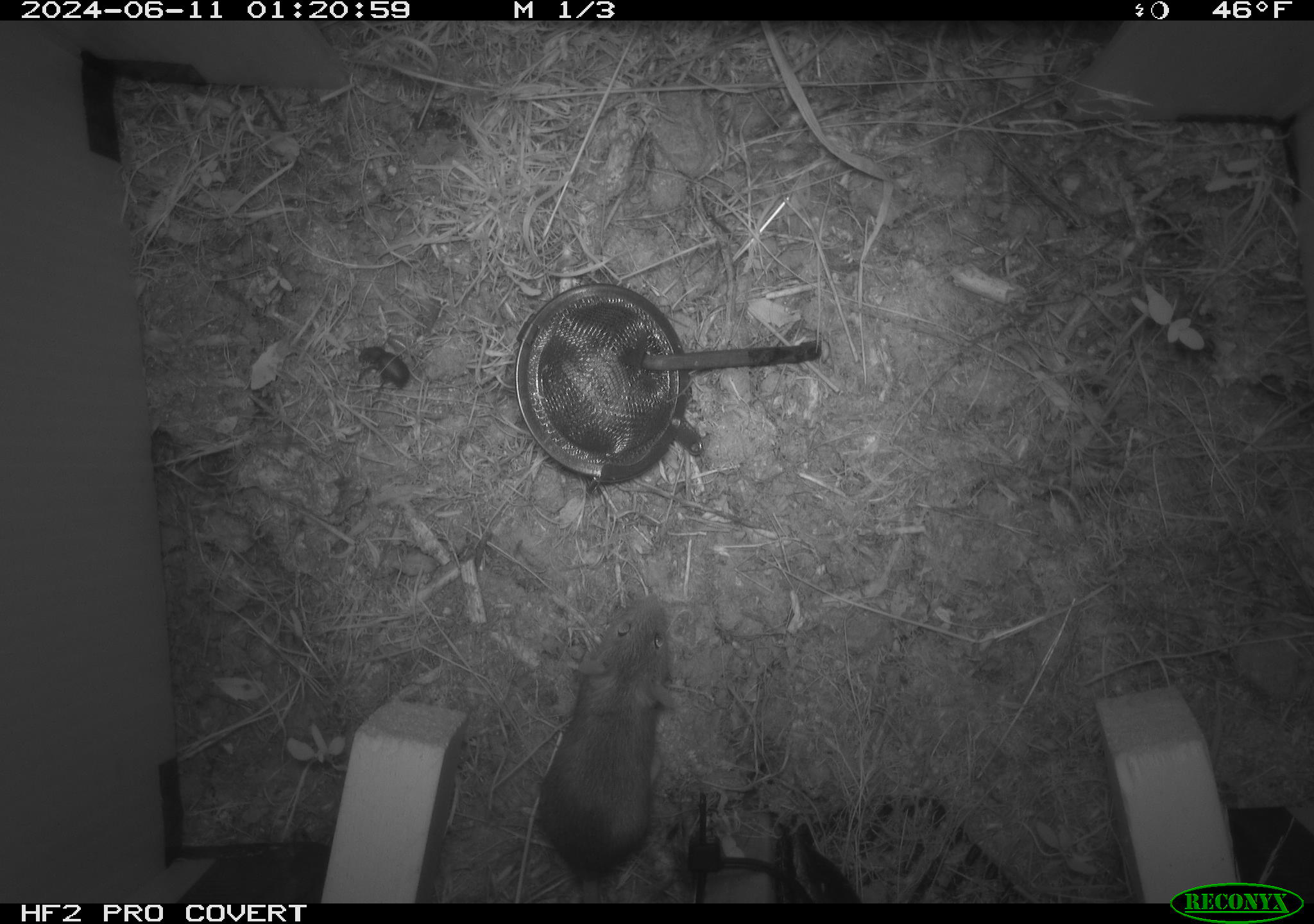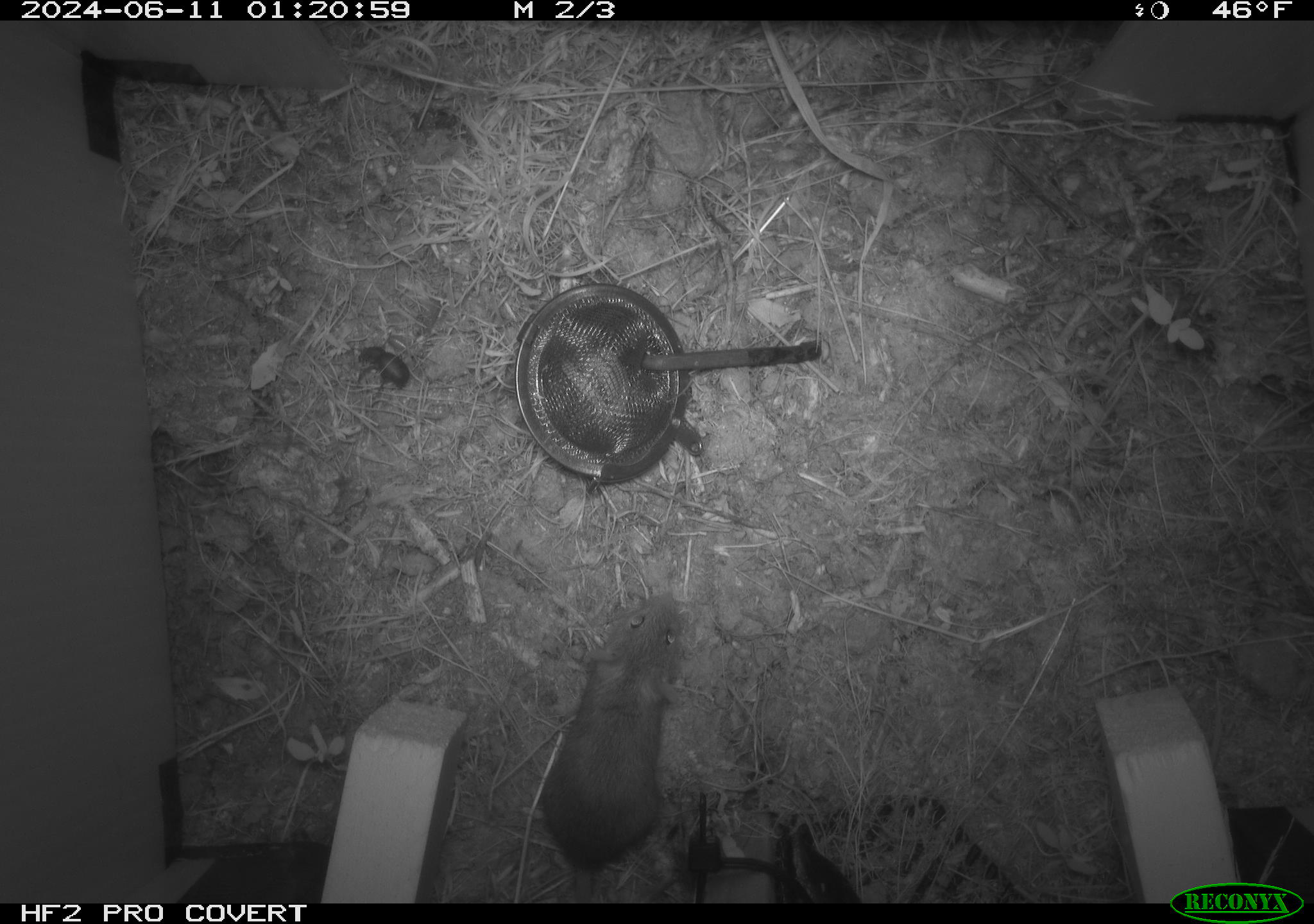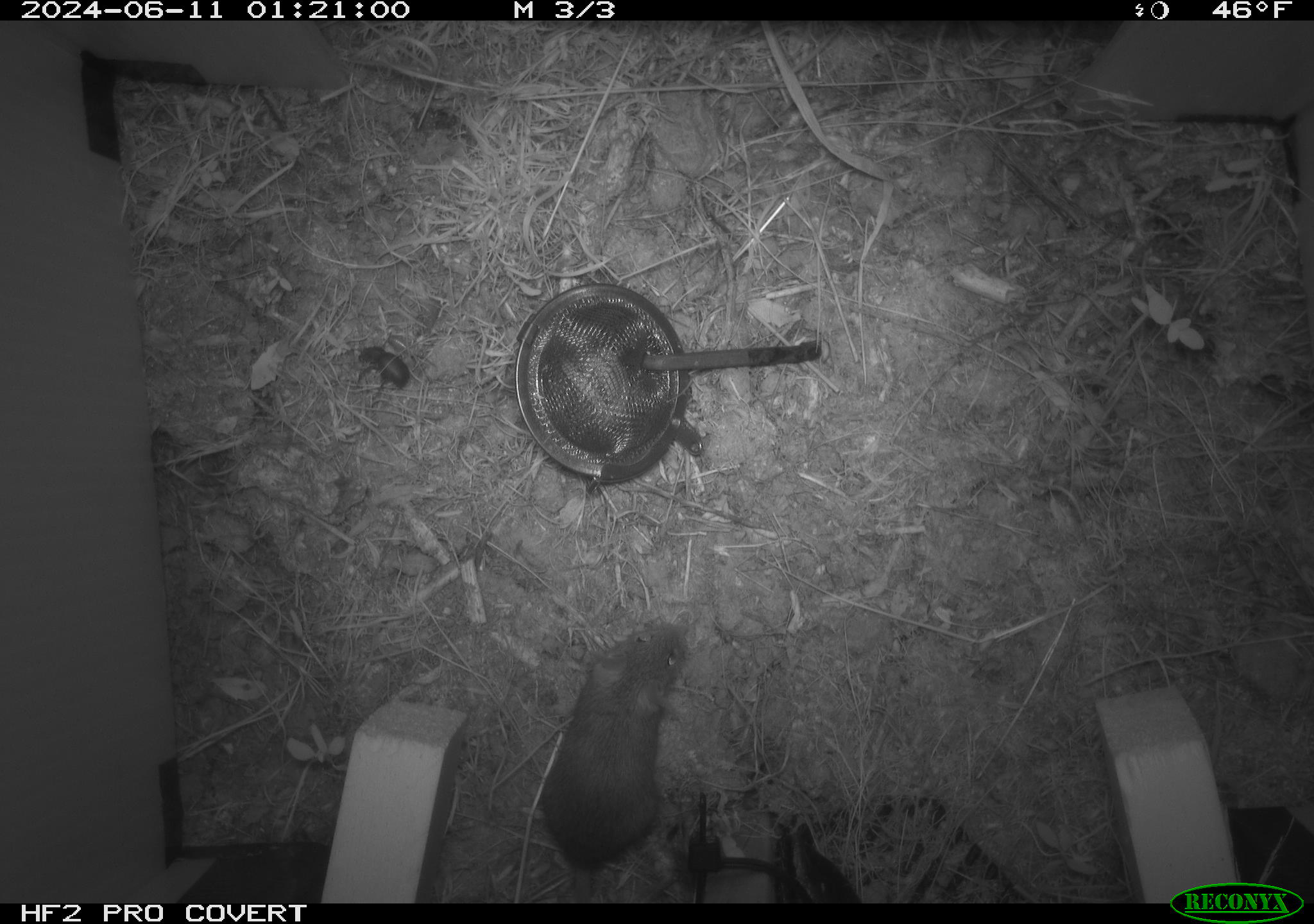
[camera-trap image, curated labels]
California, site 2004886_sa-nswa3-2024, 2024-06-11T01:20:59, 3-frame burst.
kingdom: Animalia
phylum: Chordata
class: Mammalia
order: Rodentia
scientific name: Rodentia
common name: rodent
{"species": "rodent (Rodentia)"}